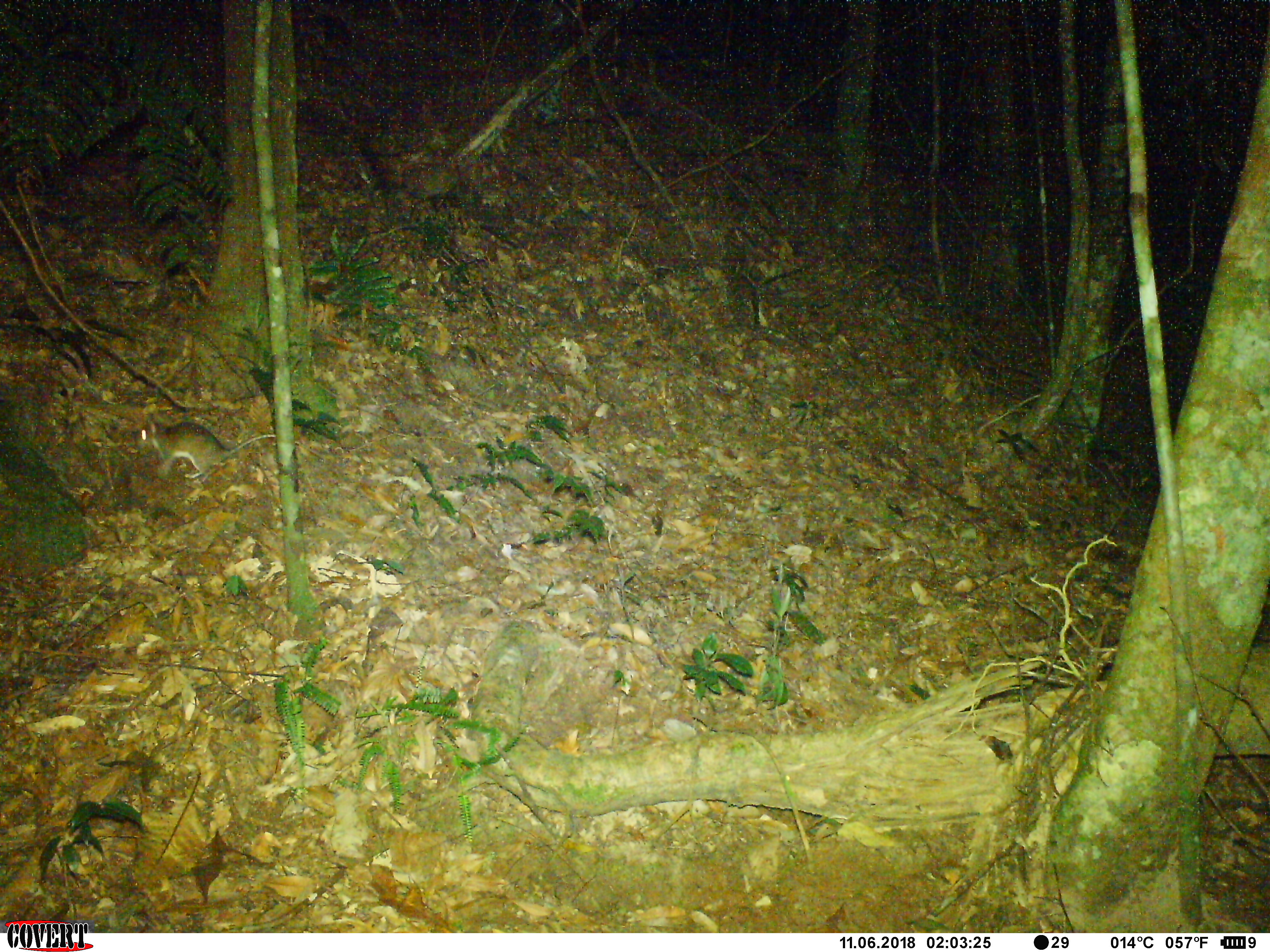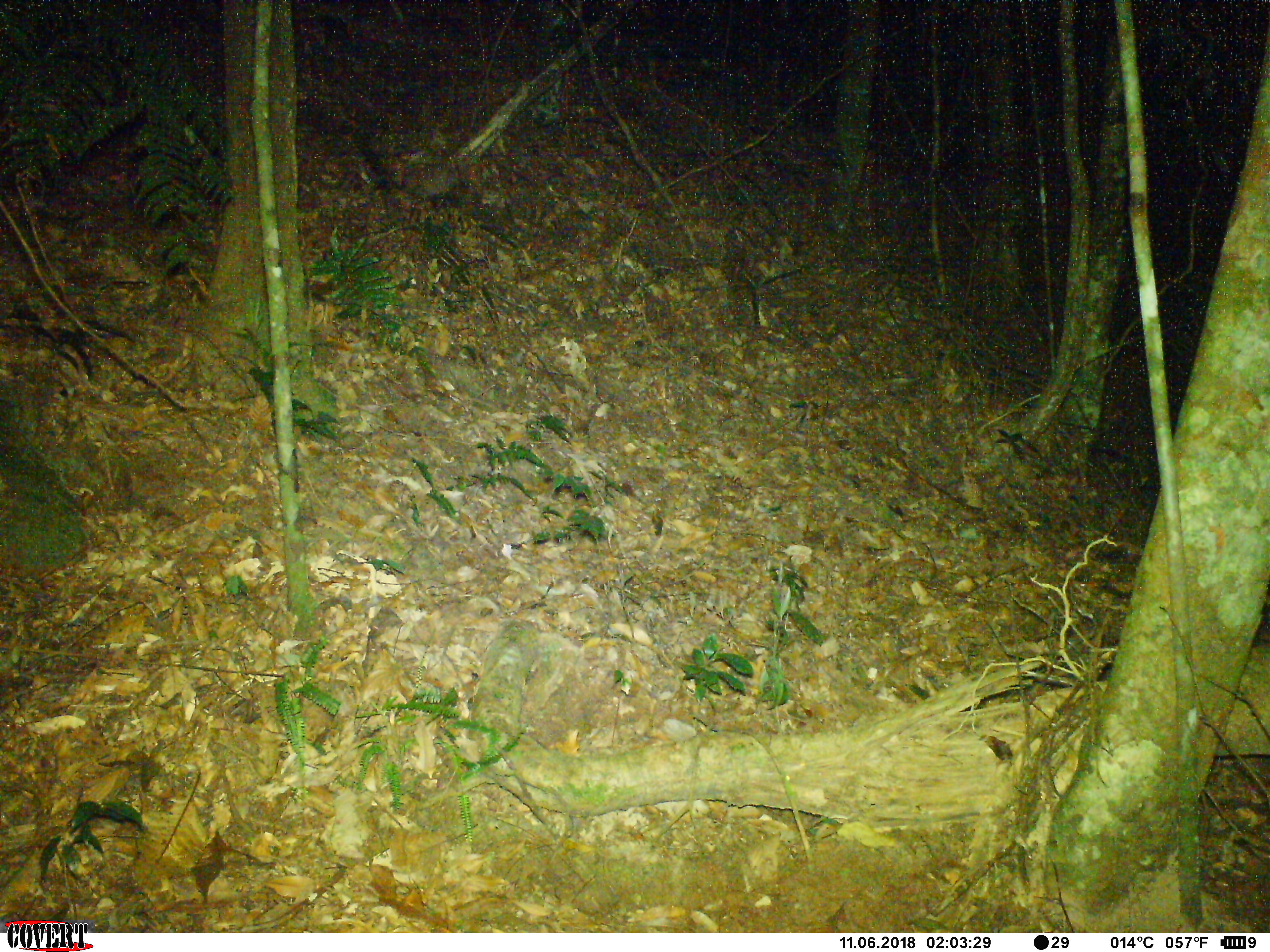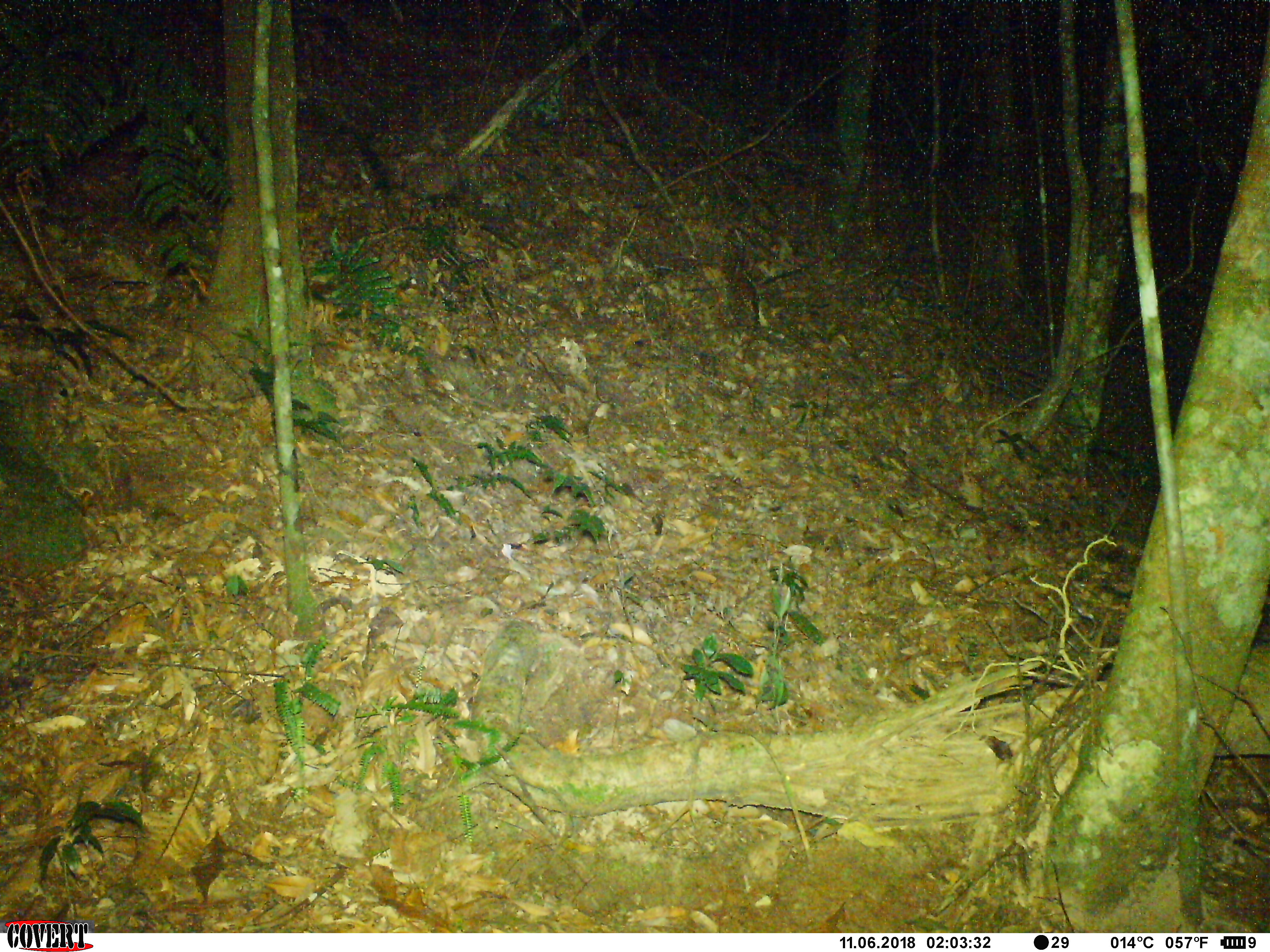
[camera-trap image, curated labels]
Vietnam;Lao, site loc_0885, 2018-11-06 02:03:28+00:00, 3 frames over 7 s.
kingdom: Animalia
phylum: Chordata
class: Mammalia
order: Rodentia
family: Muridae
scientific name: Muridae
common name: old-world mice and rats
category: unidentified murid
Unidentified murid (old-world mice and rats) (Muridae). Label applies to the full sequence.